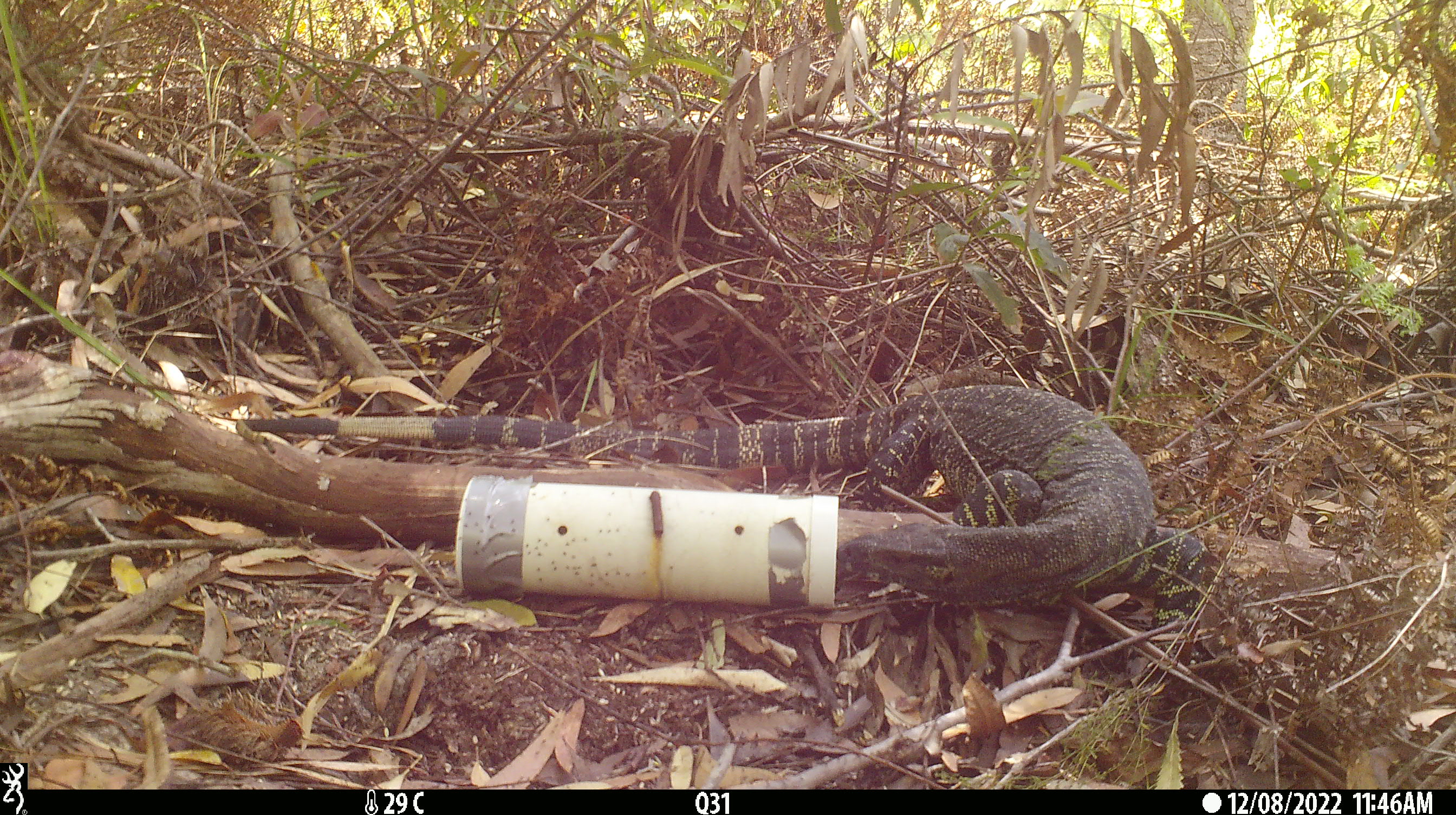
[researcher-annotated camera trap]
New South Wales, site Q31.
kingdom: Animalia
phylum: Chordata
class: Reptilia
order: Squamata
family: Varanidae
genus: Varanus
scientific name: Varanus varius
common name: lace monitor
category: goanna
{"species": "goanna (lace monitor) (Varanus varius)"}